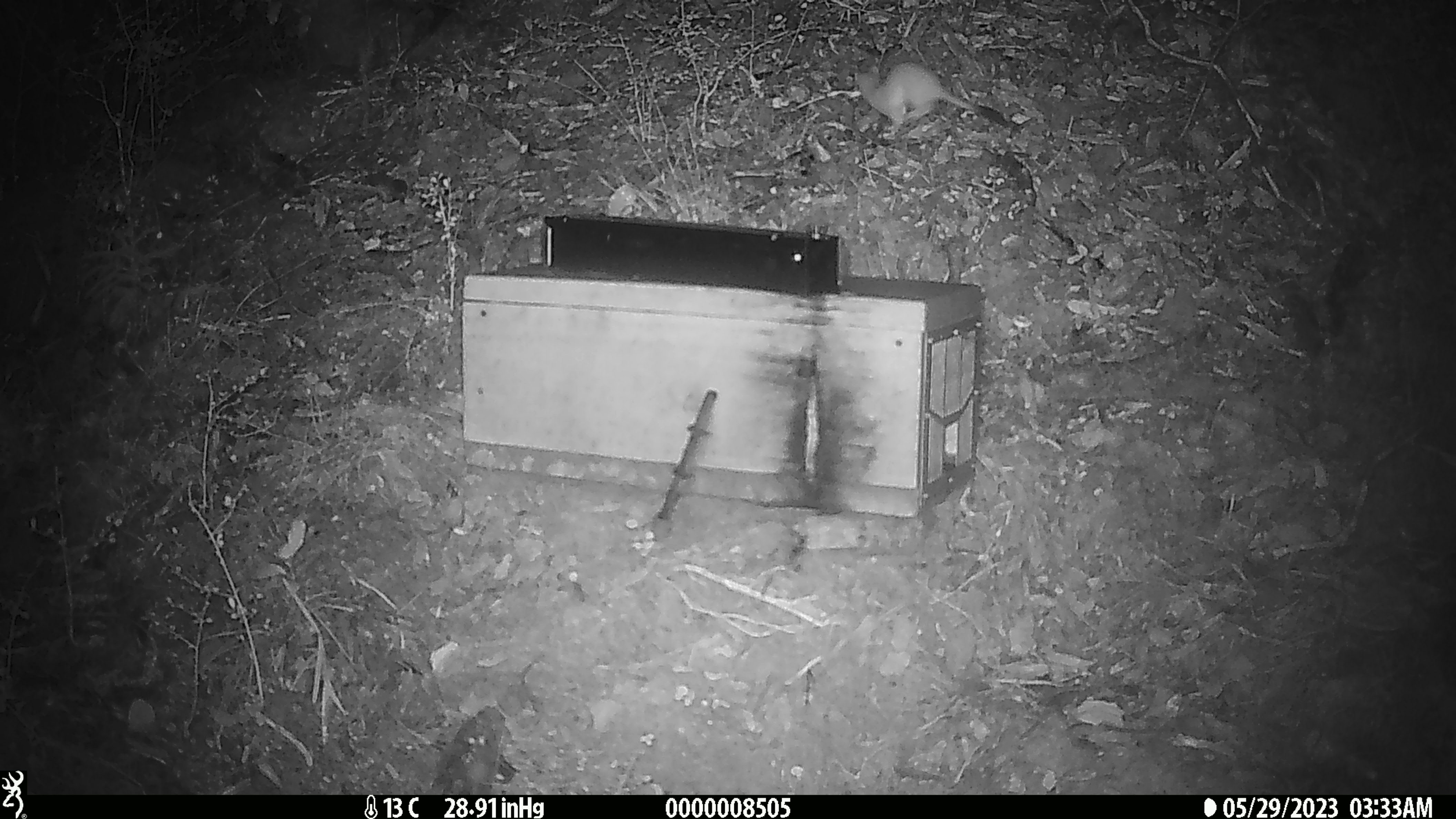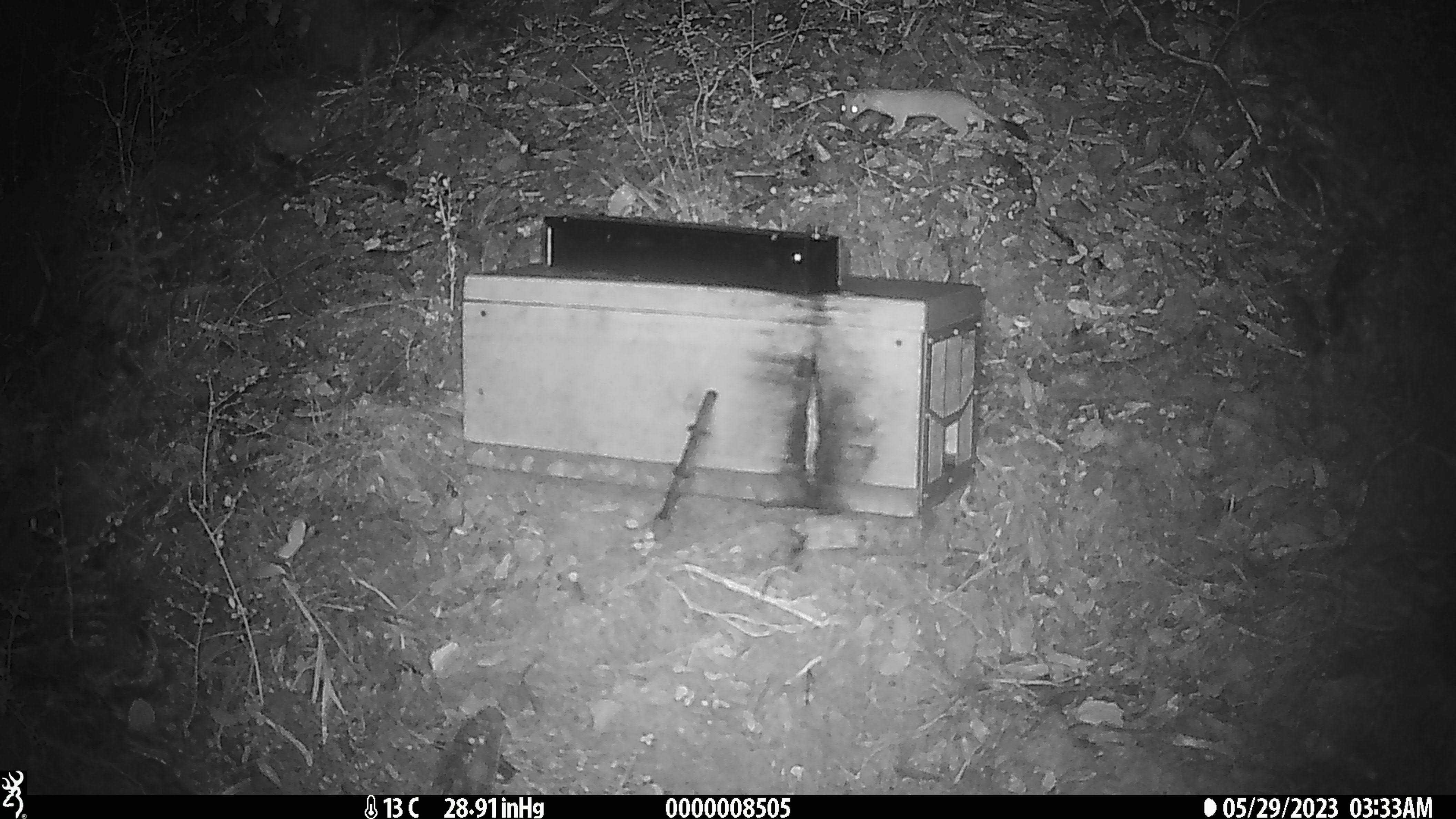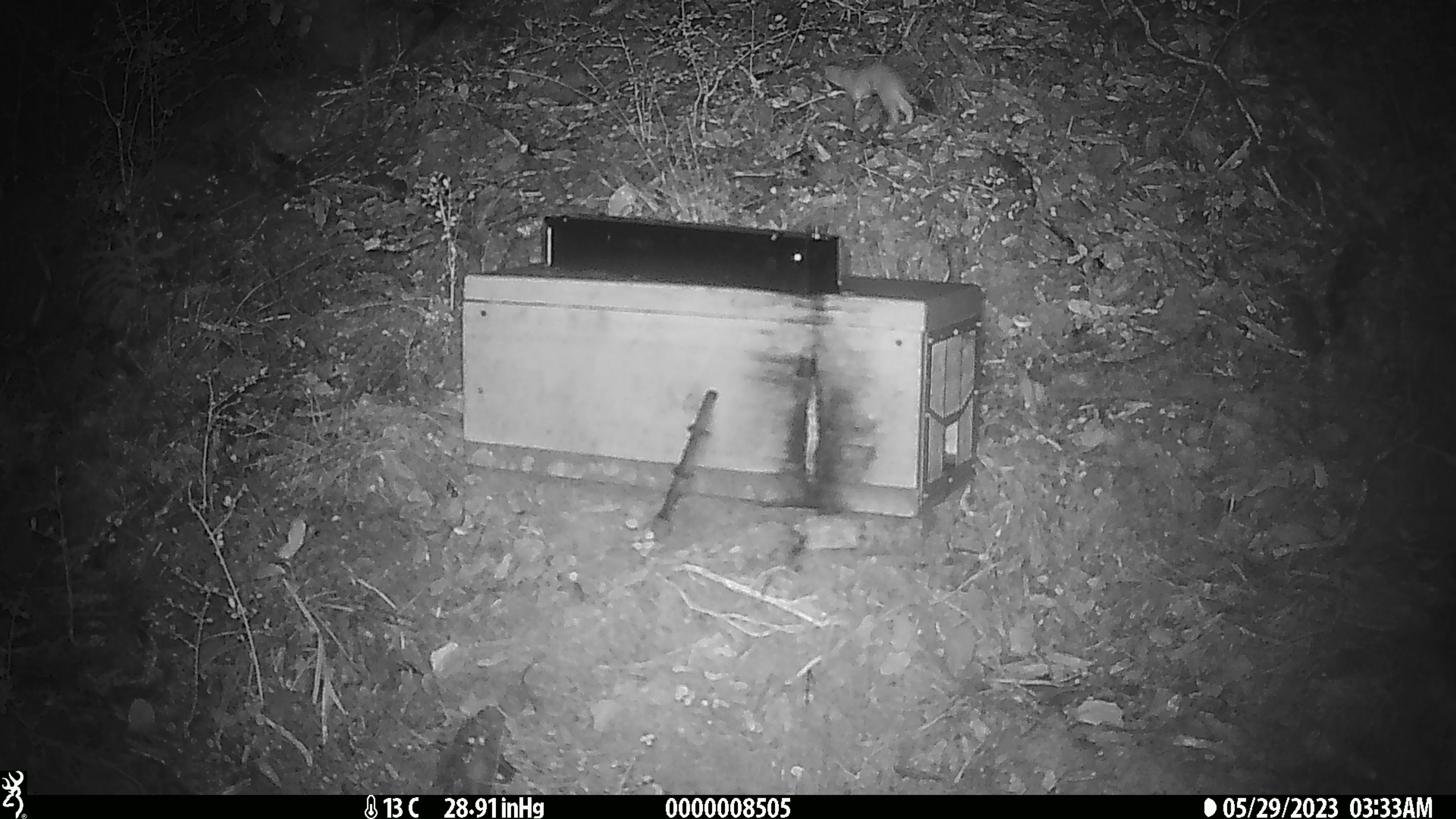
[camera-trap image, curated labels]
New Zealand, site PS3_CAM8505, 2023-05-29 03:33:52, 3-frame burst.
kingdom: Animalia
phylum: Chordata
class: Mammalia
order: Carnivora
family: Mustelidae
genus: Mustela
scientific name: Mustela erminea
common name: stoat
Stoat (Mustela erminea).